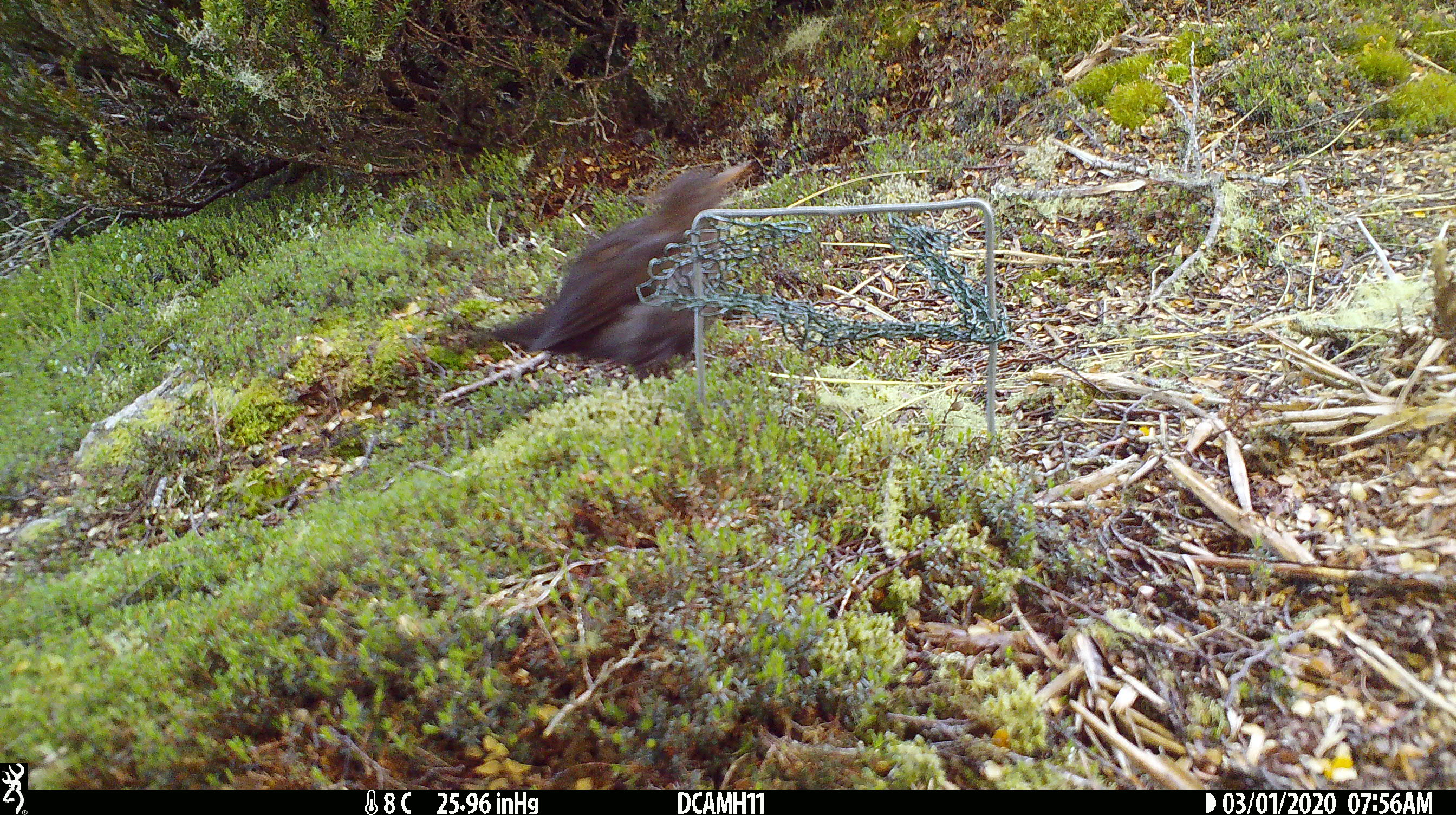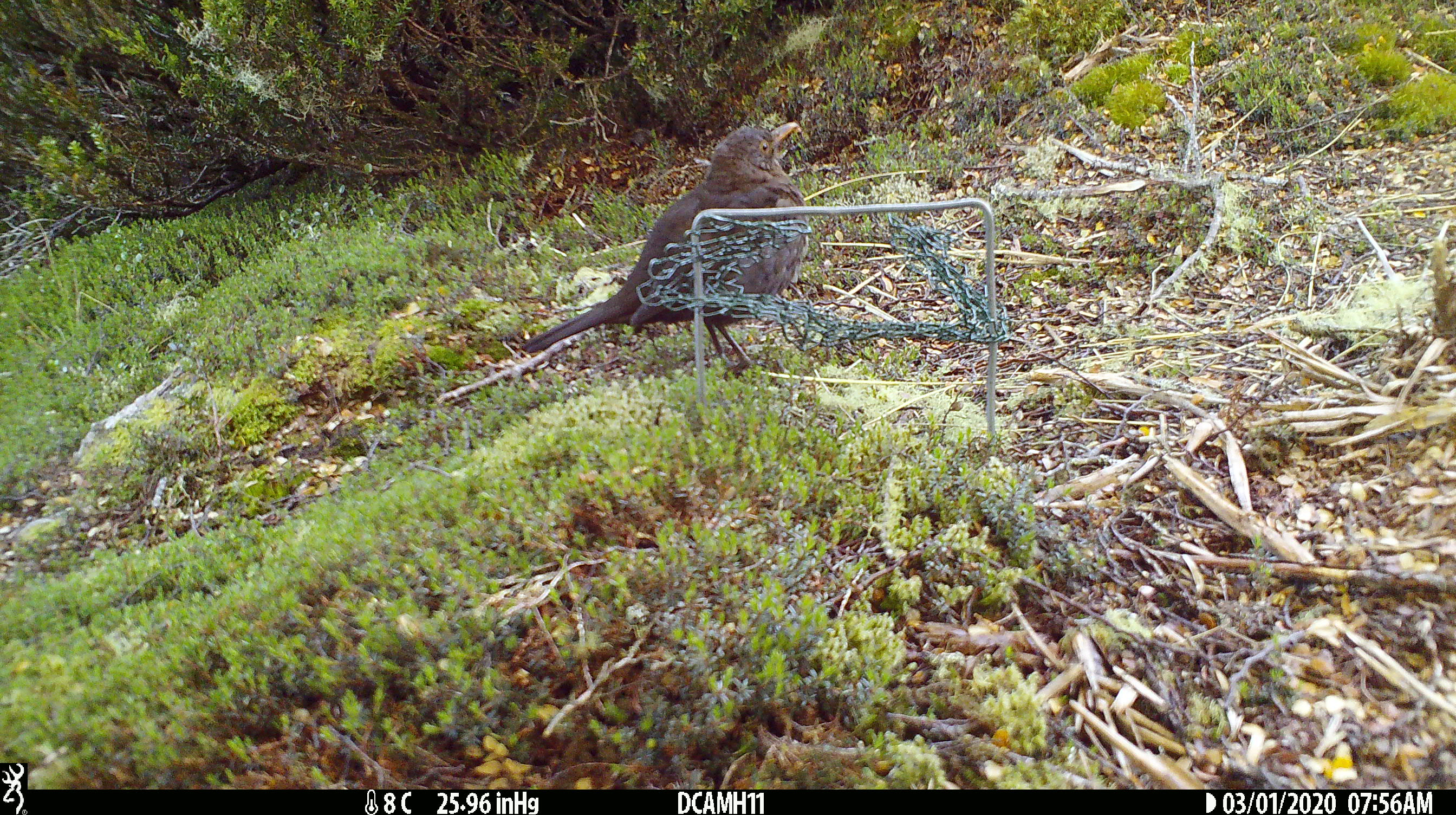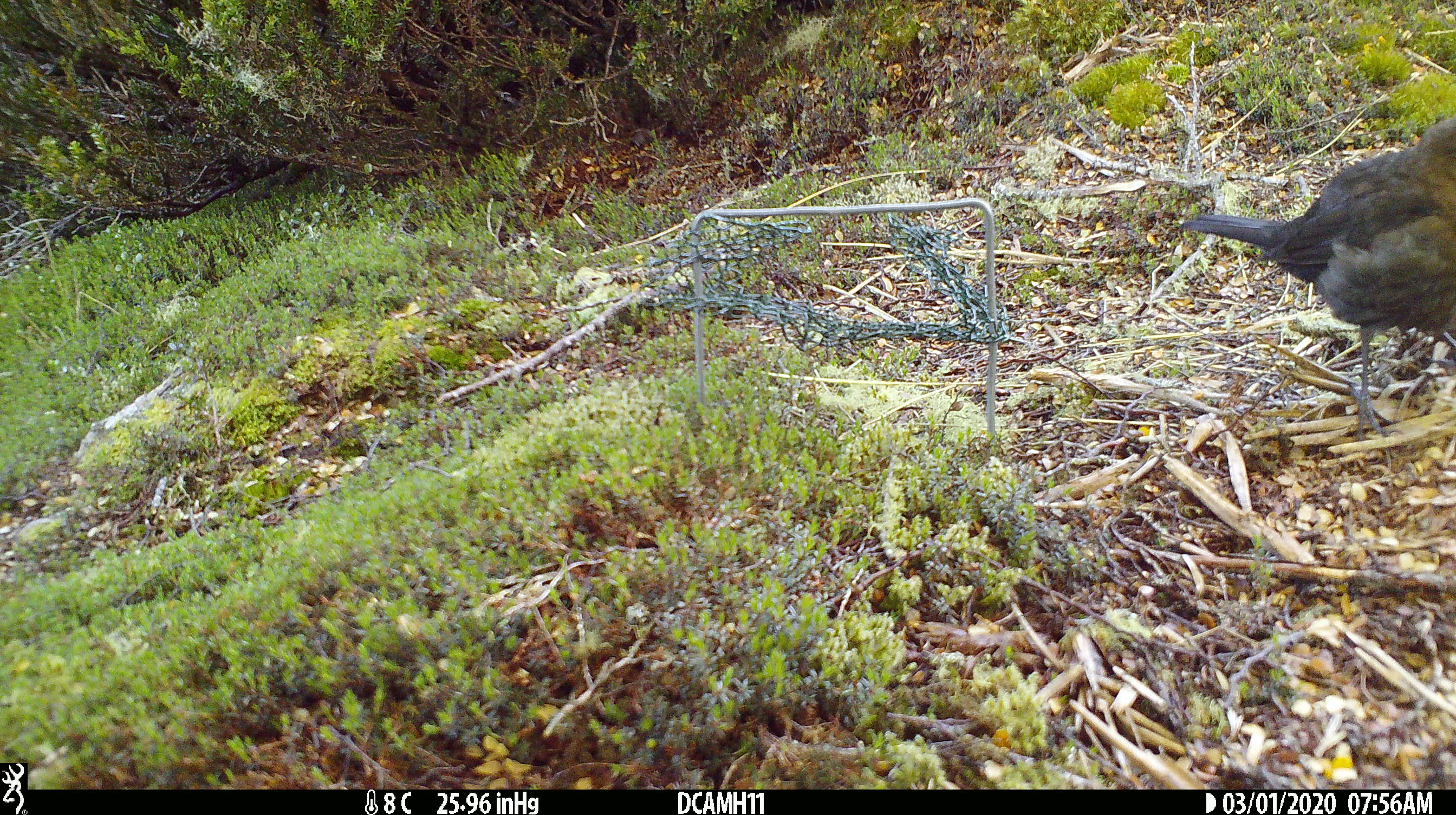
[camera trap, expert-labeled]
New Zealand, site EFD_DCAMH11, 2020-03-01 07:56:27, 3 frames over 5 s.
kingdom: Animalia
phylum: Chordata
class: Aves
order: Passeriformes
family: Turdidae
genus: Turdus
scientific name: Turdus merula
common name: eurasian blackbird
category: blackbird